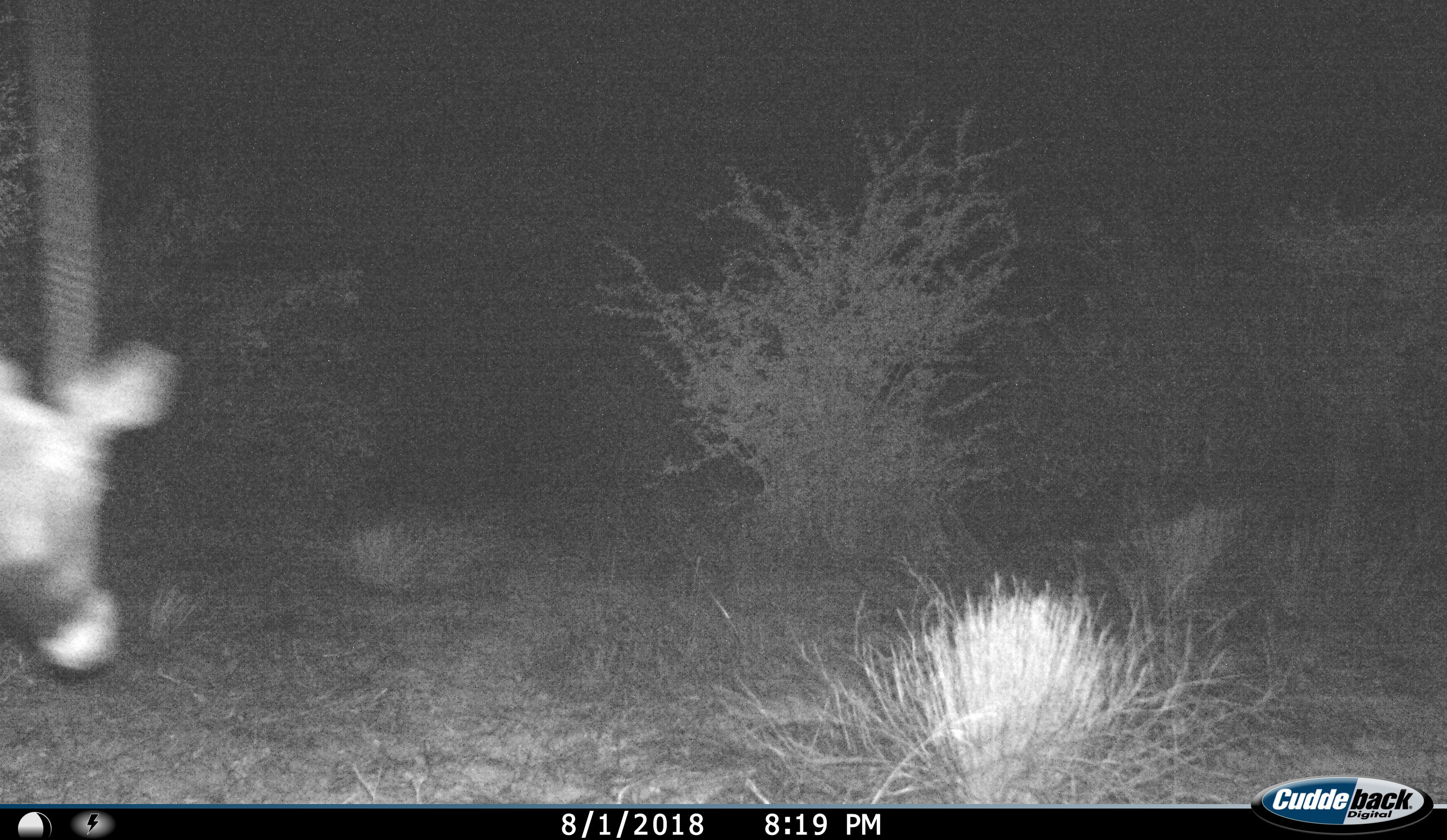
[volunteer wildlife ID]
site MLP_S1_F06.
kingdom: Animalia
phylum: Chordata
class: Mammalia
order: Artiodactyla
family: Bovidae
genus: Oryx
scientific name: Oryx gazella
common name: gemsbok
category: oryx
Oryx (gemsbok) (Oryx gazella), count 1. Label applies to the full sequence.